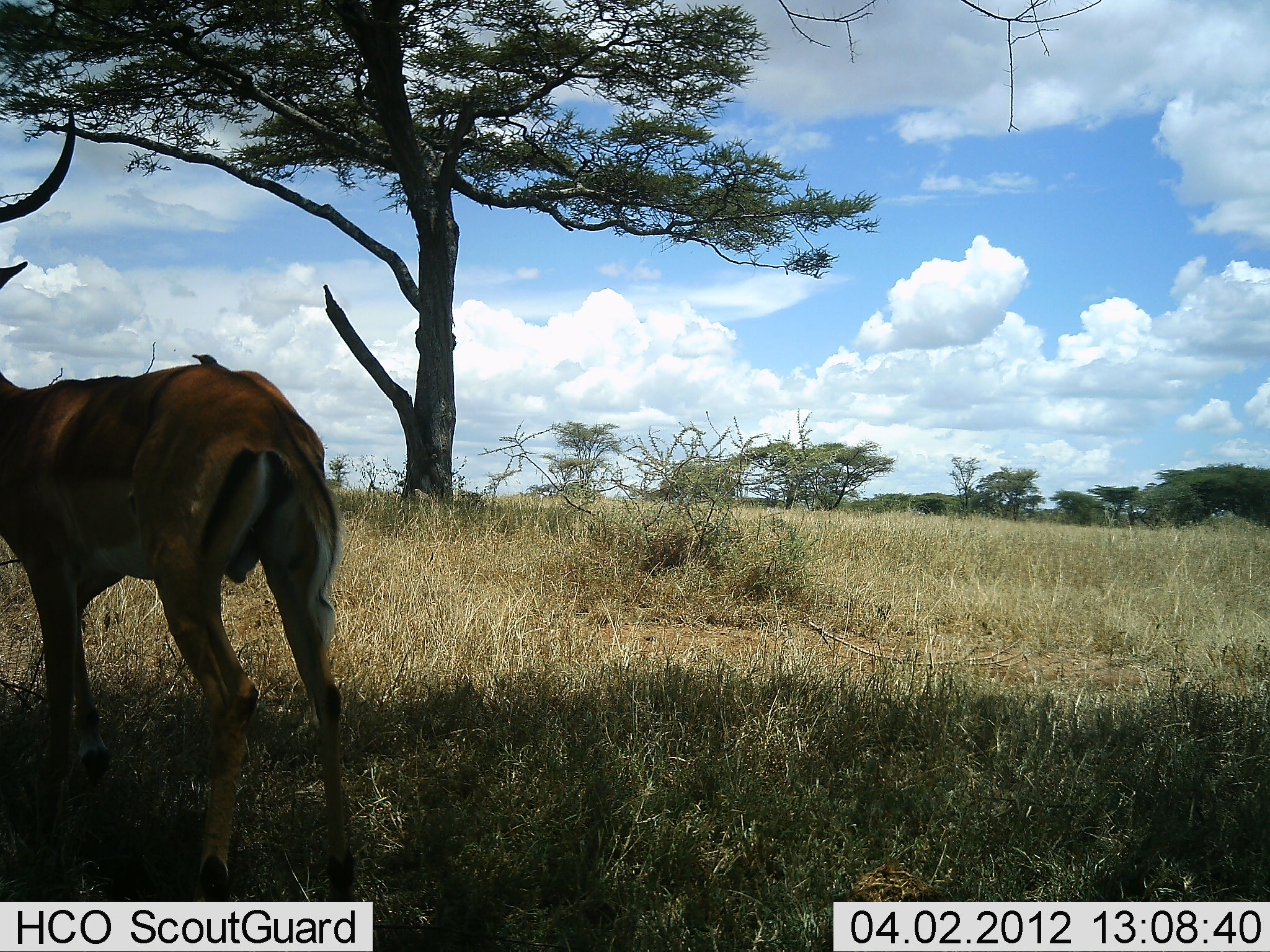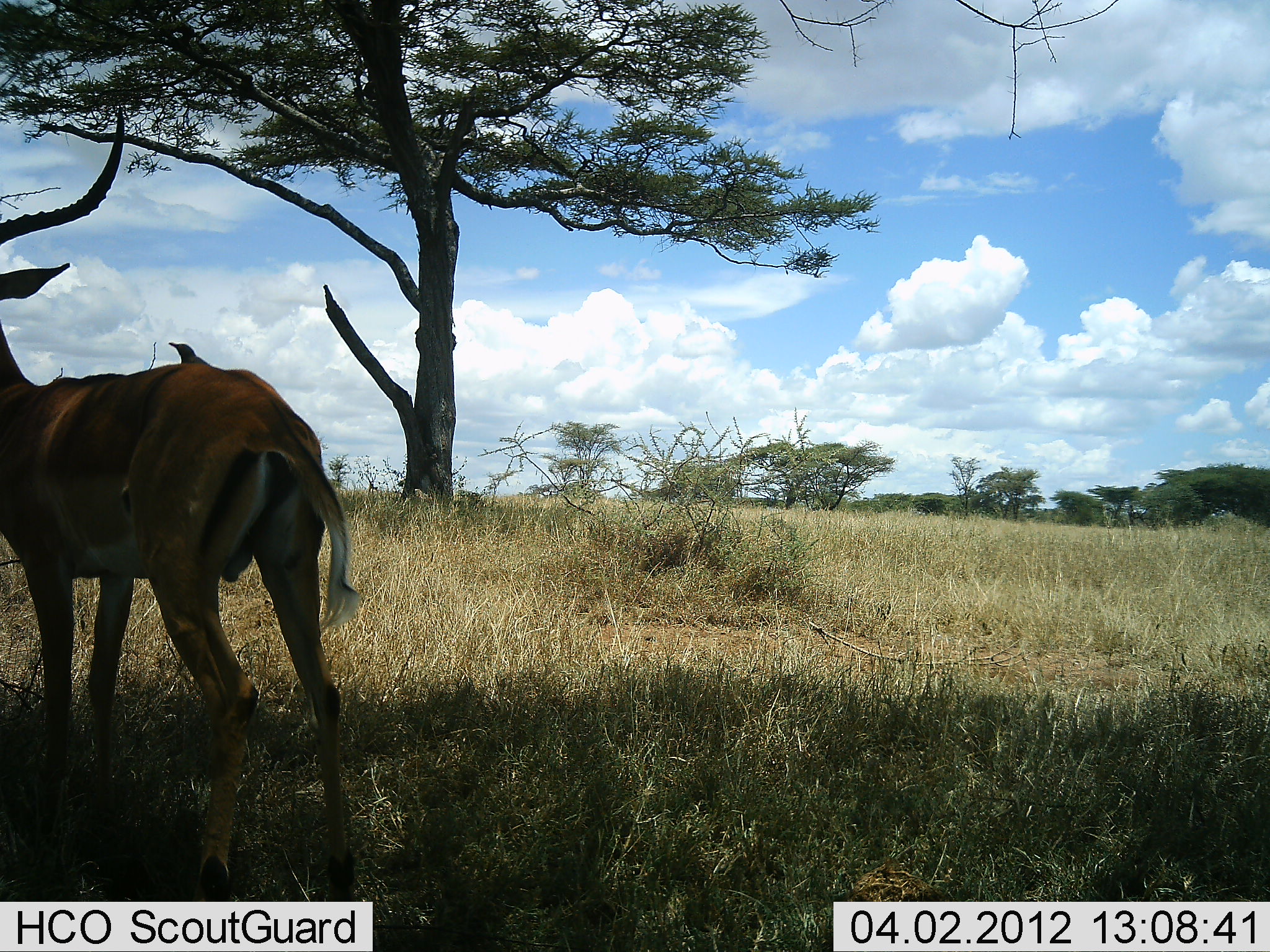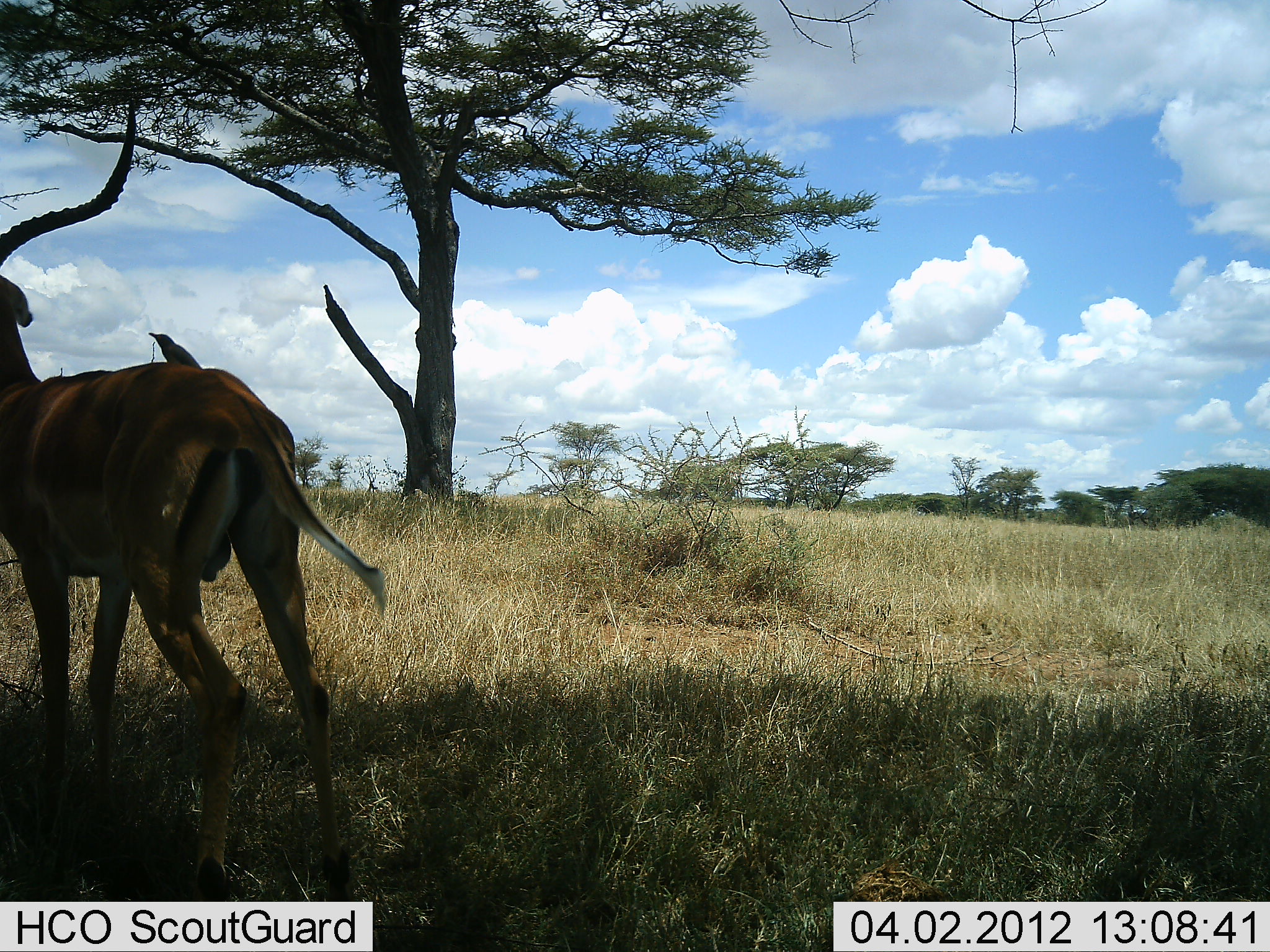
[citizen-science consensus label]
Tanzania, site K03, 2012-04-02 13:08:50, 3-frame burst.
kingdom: Animalia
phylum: Chordata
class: Mammalia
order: Artiodactyla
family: Bovidae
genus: Aepyceros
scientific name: Aepyceros melampus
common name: impala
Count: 1.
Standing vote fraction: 100%.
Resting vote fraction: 3%.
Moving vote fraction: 0%.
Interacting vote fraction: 0%.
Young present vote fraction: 0%.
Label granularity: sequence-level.